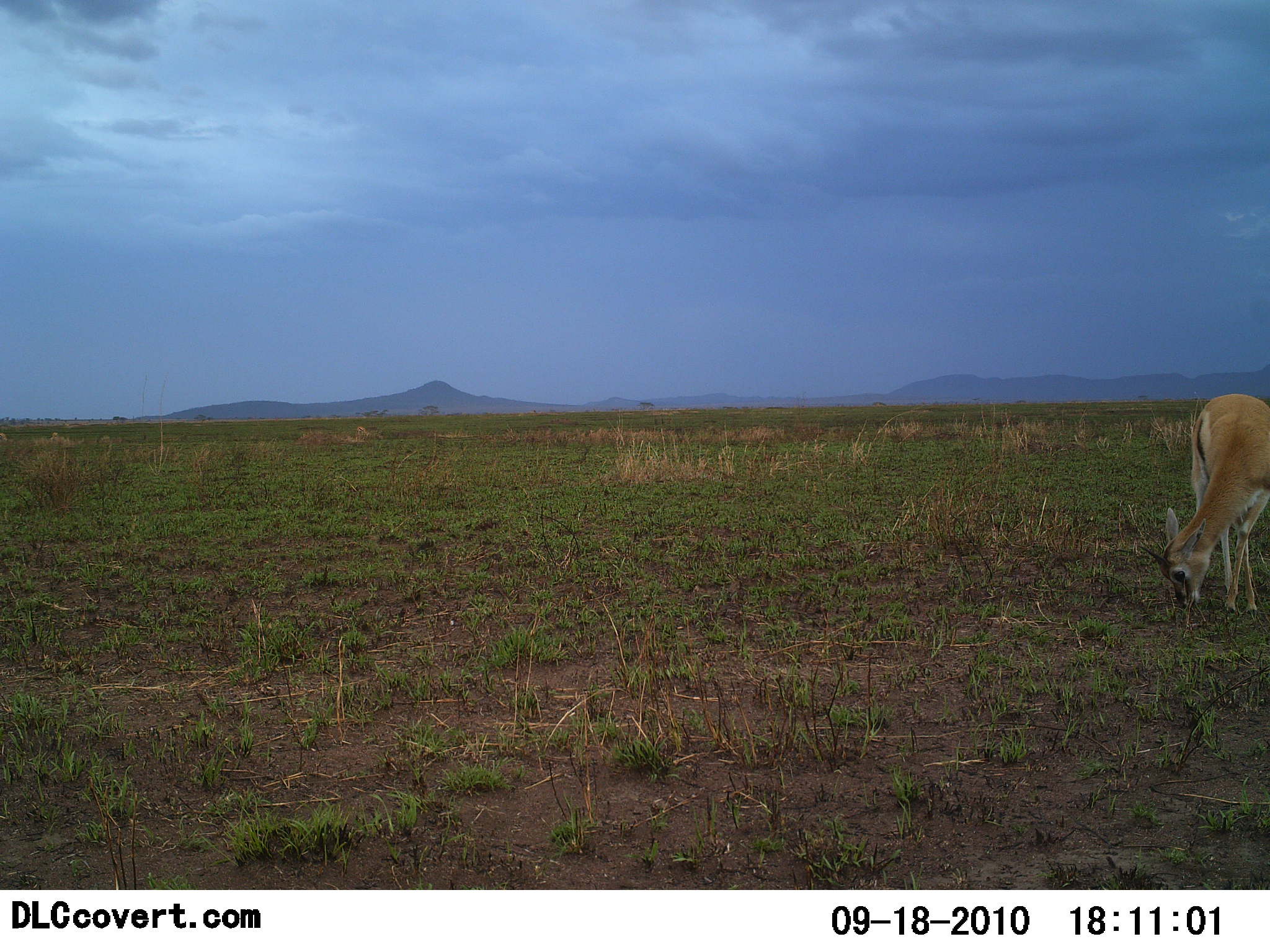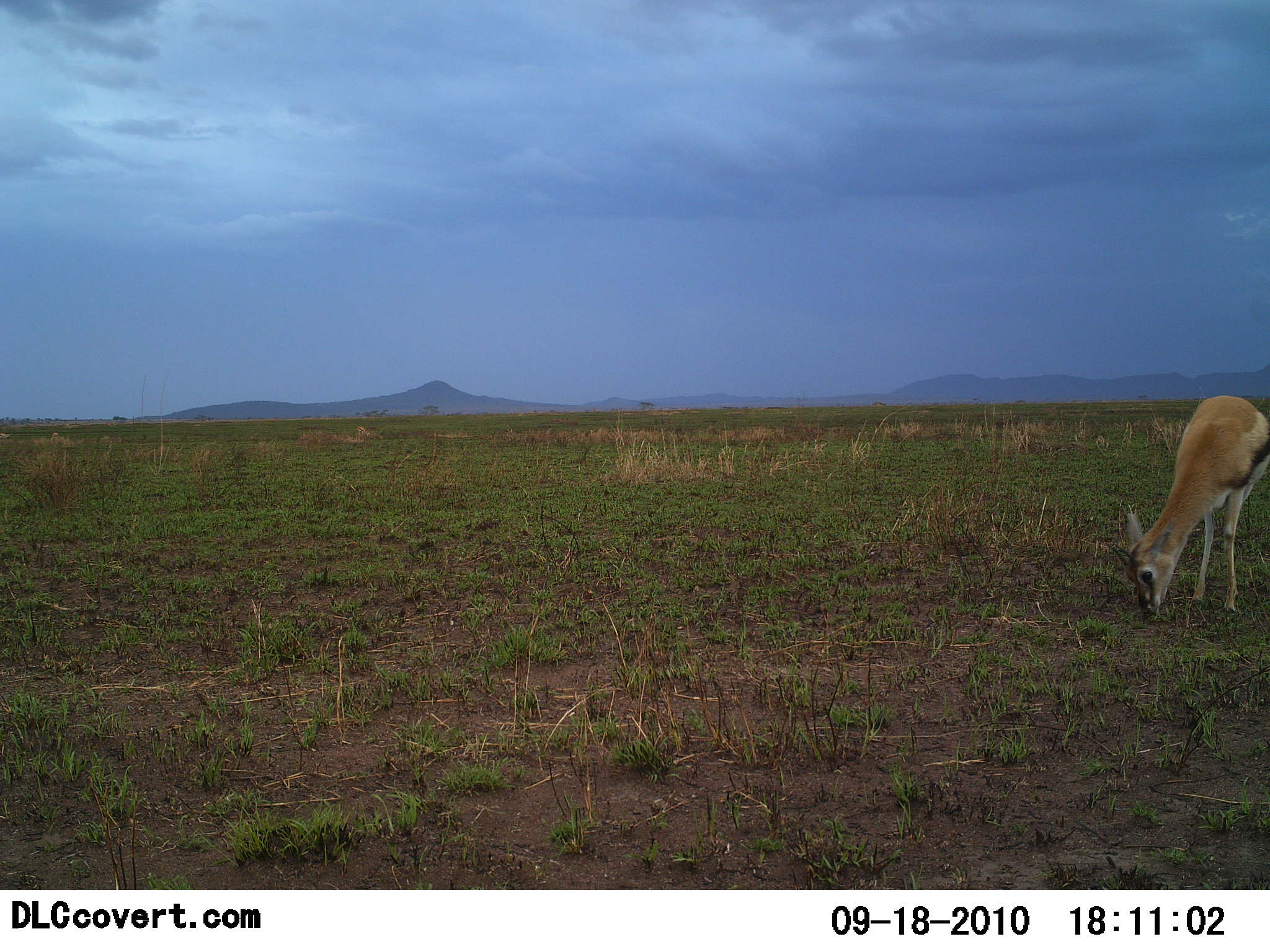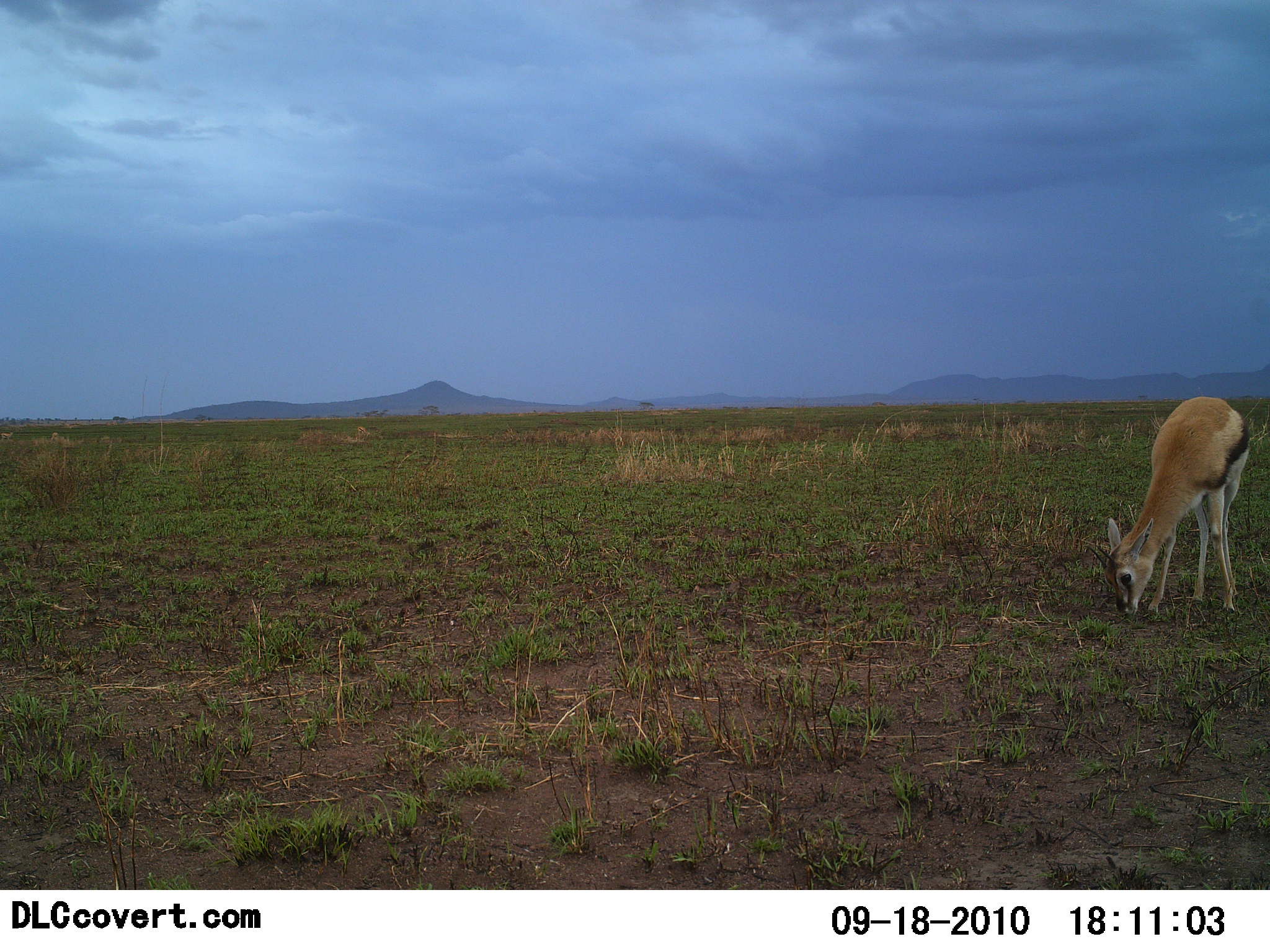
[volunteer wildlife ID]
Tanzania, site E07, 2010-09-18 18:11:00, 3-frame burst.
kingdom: Animalia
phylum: Chordata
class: Mammalia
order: Artiodactyla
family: Bovidae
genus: Eudorcas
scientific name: Eudorcas thomsonii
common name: thomson's gazelle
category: gazellethomsons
Gazellethomsons (thomson's gazelle) (Eudorcas thomsonii), count 1. Behavior (volunteer vote fractions): standing 20%, resting 0%, moving 0%, interacting 0%. Young present (vote fraction): 7%. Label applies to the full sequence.